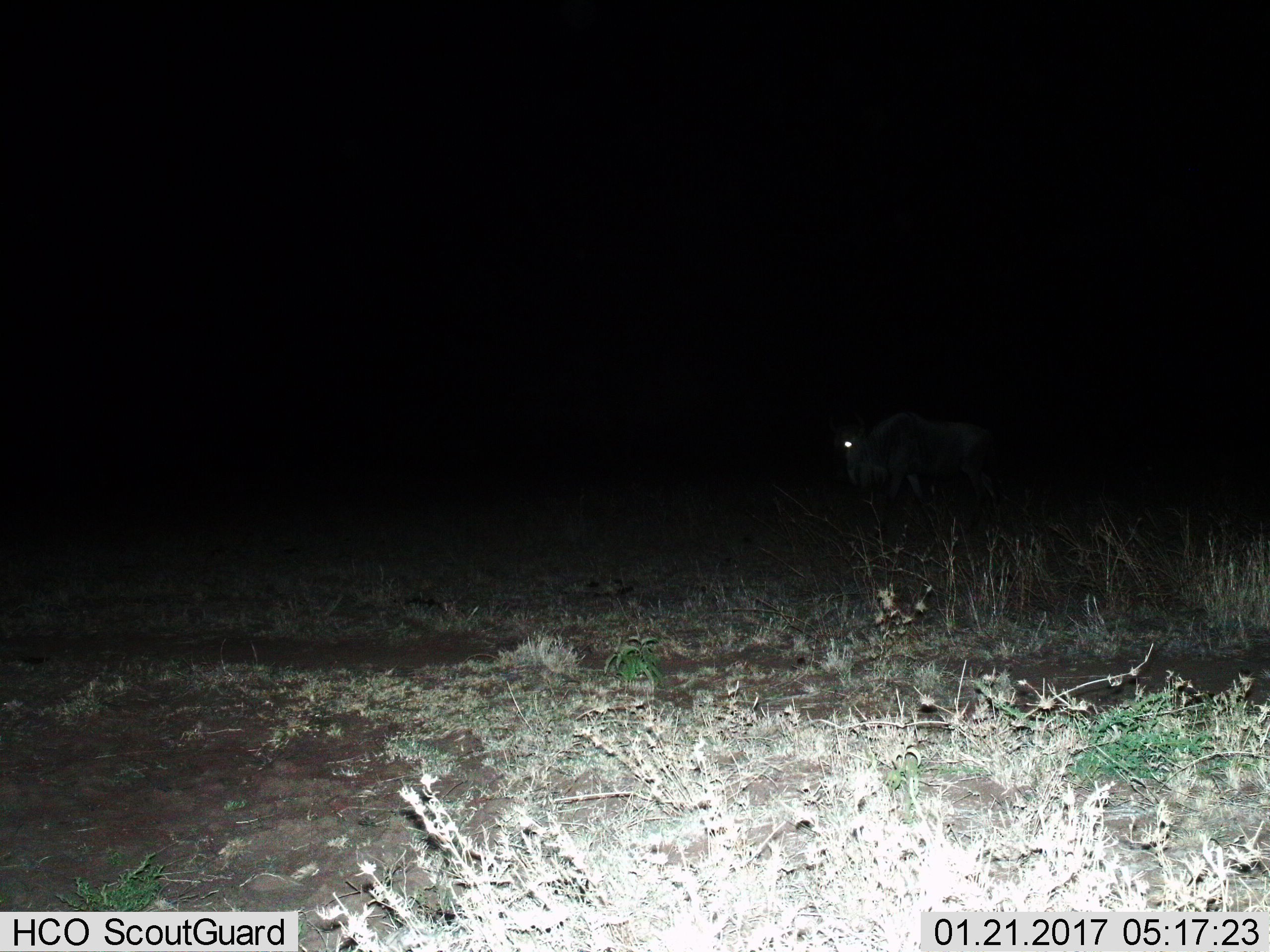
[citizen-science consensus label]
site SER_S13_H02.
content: unidentified animal